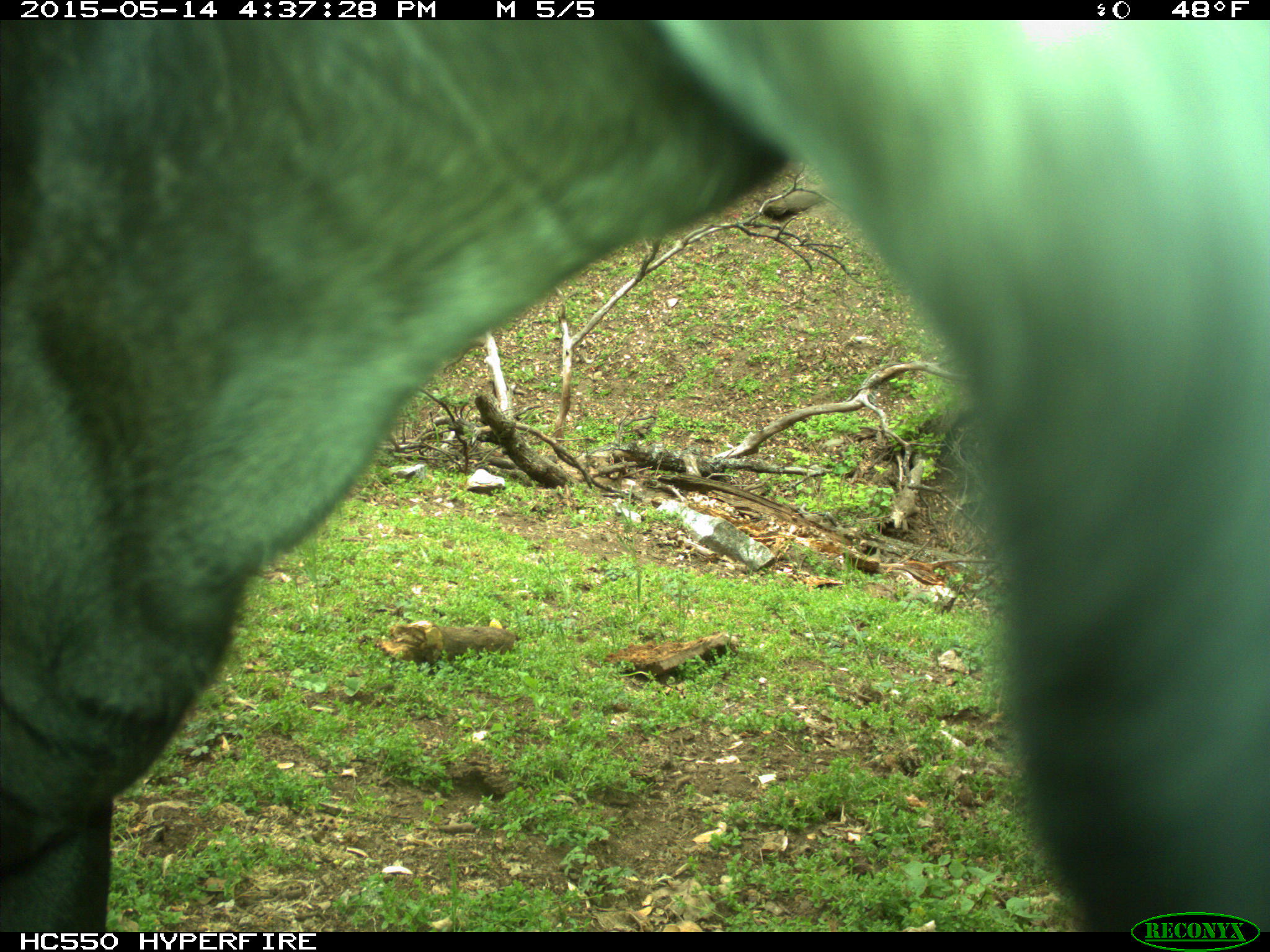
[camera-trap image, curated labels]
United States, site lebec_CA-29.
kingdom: Animalia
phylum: Chordata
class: Mammalia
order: Artiodactyla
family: Bovidae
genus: Bos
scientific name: Bos taurus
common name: domestic cow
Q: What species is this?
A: Bos taurus (domestic cow).